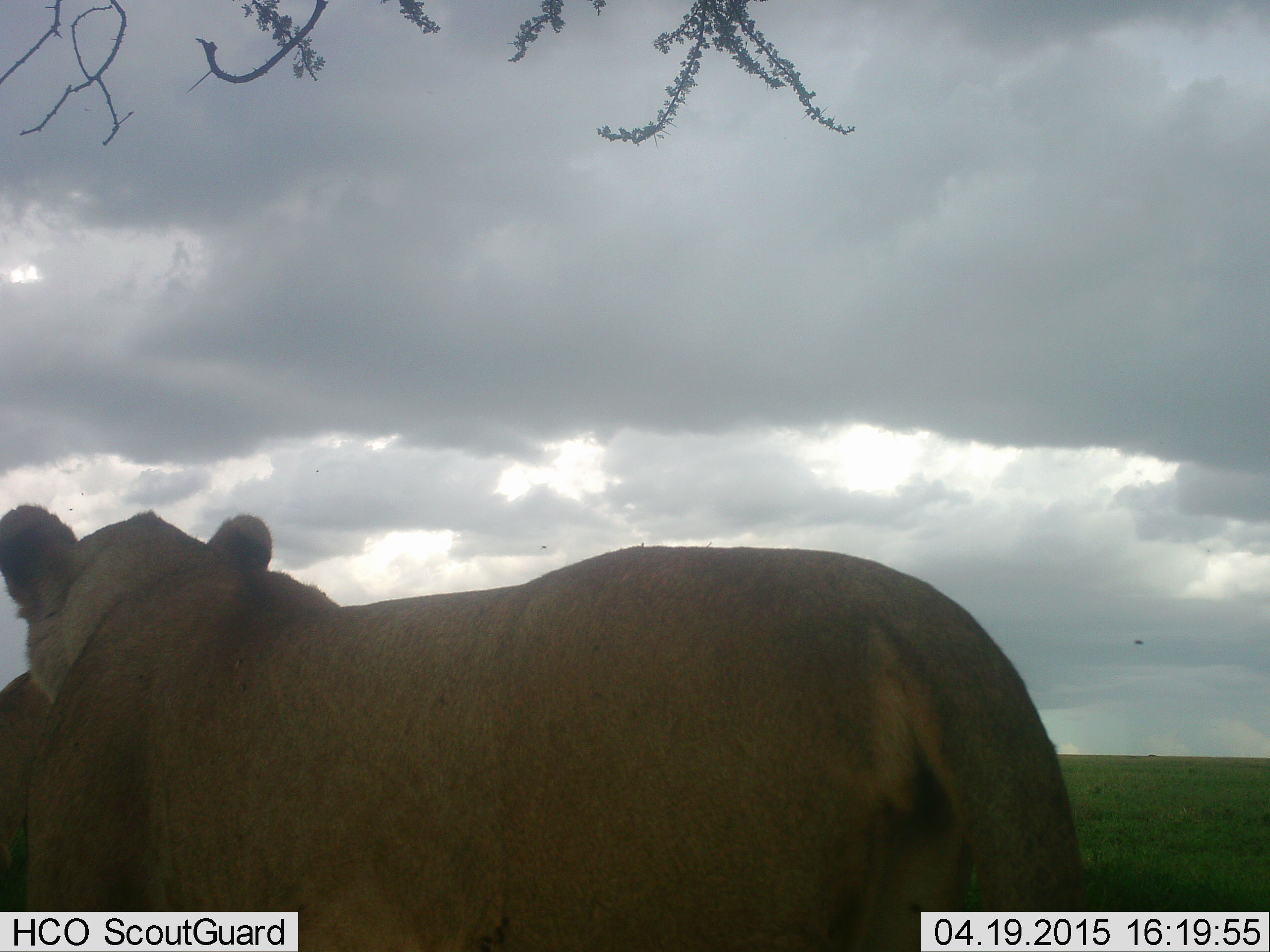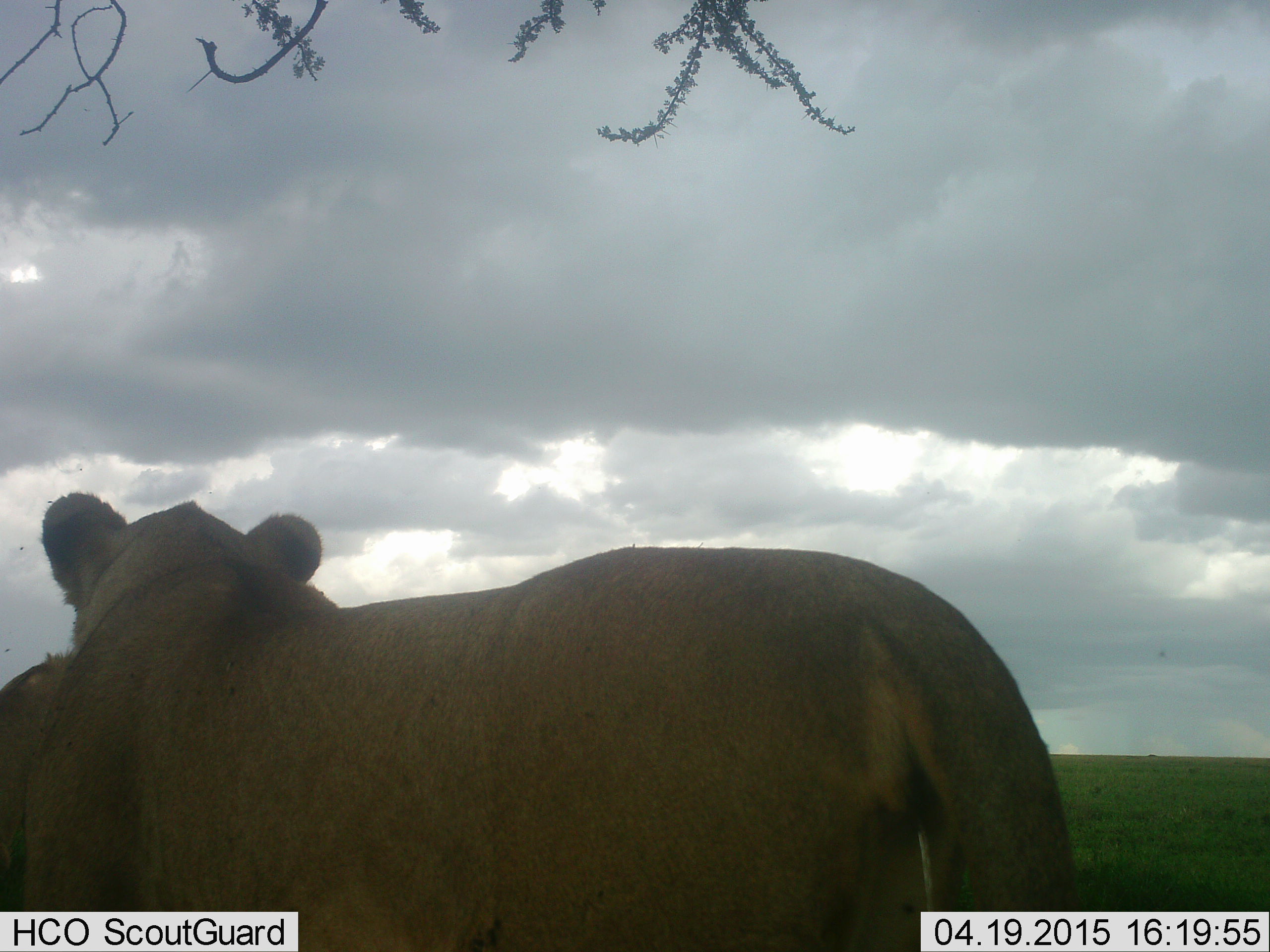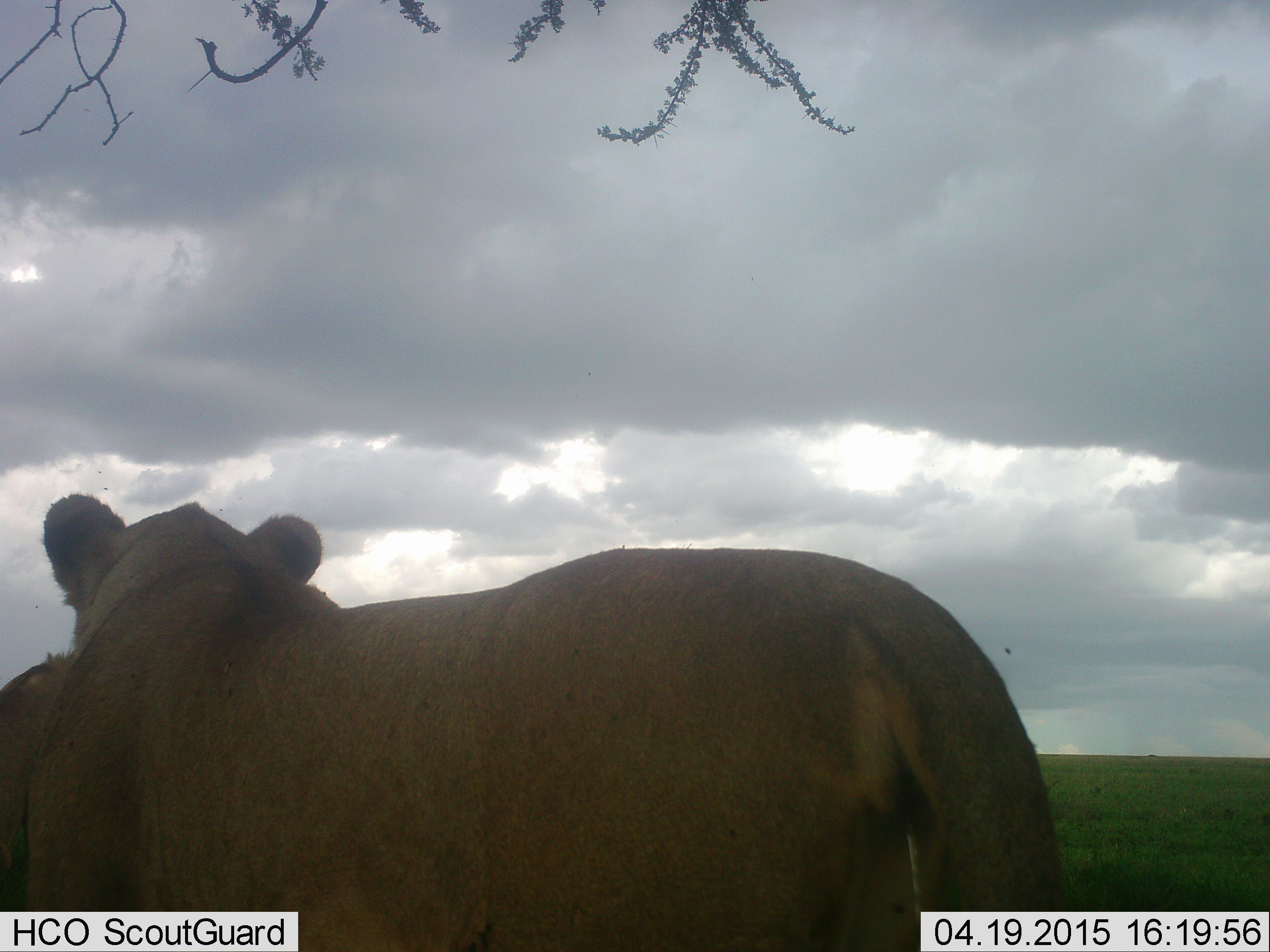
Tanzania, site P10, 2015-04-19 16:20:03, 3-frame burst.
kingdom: Animalia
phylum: Chordata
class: Mammalia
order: Carnivora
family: Felidae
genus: Panthera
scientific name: Panthera leo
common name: lion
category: lionfemale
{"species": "lionfemale (lion) (Panthera leo)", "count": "2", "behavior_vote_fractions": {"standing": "80%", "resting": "0%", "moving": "20%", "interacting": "10%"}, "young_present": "0%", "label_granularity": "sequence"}